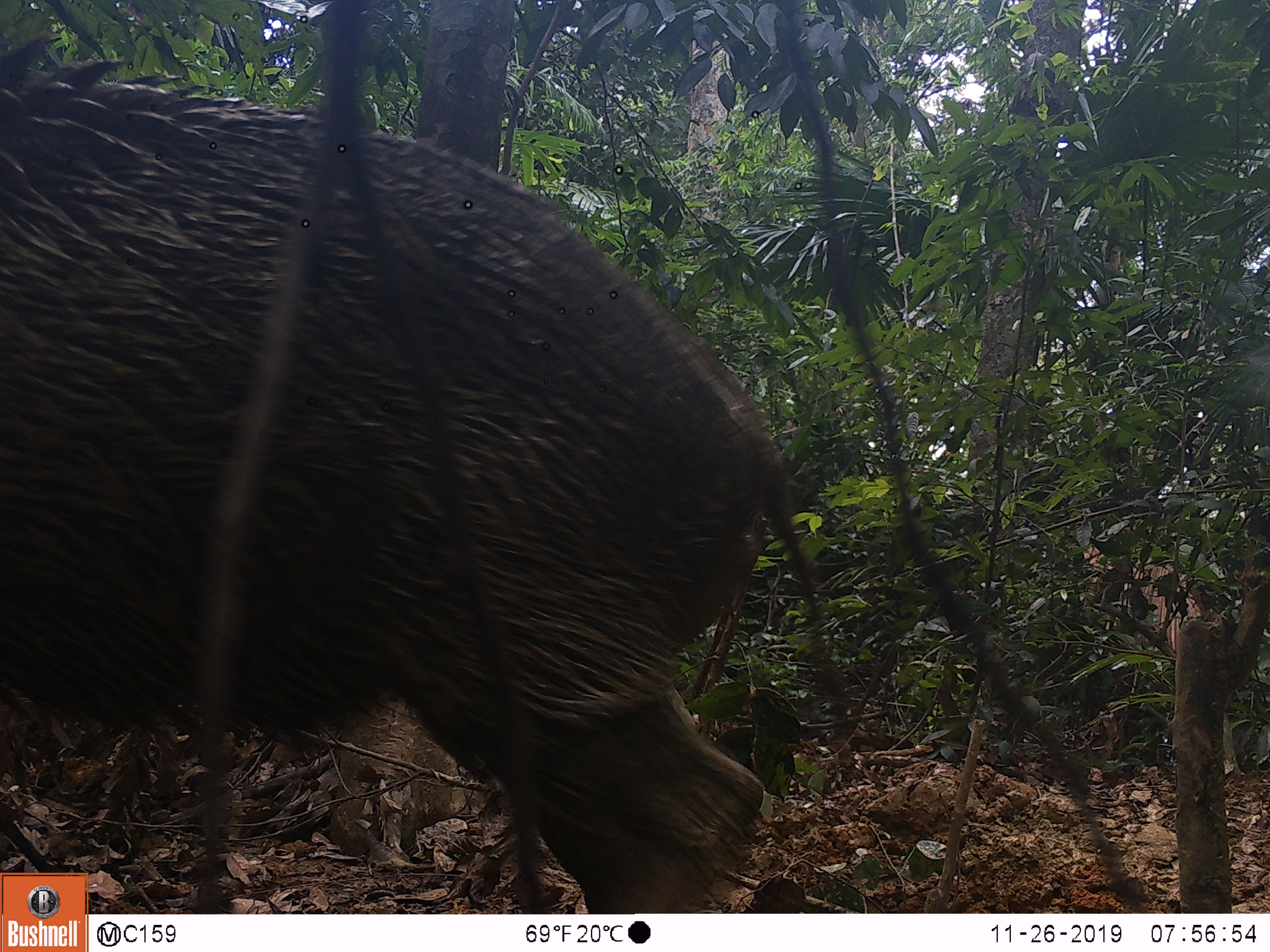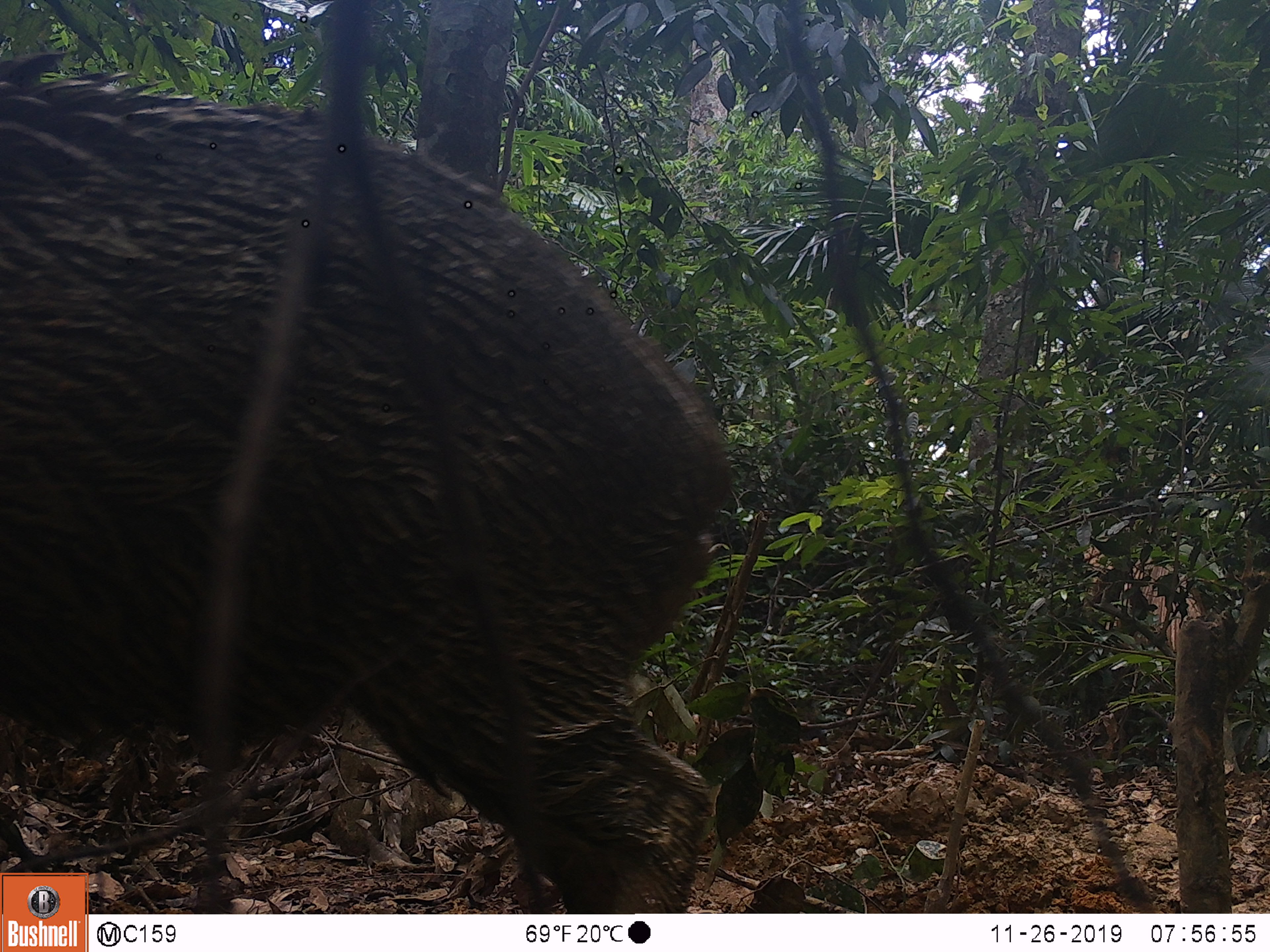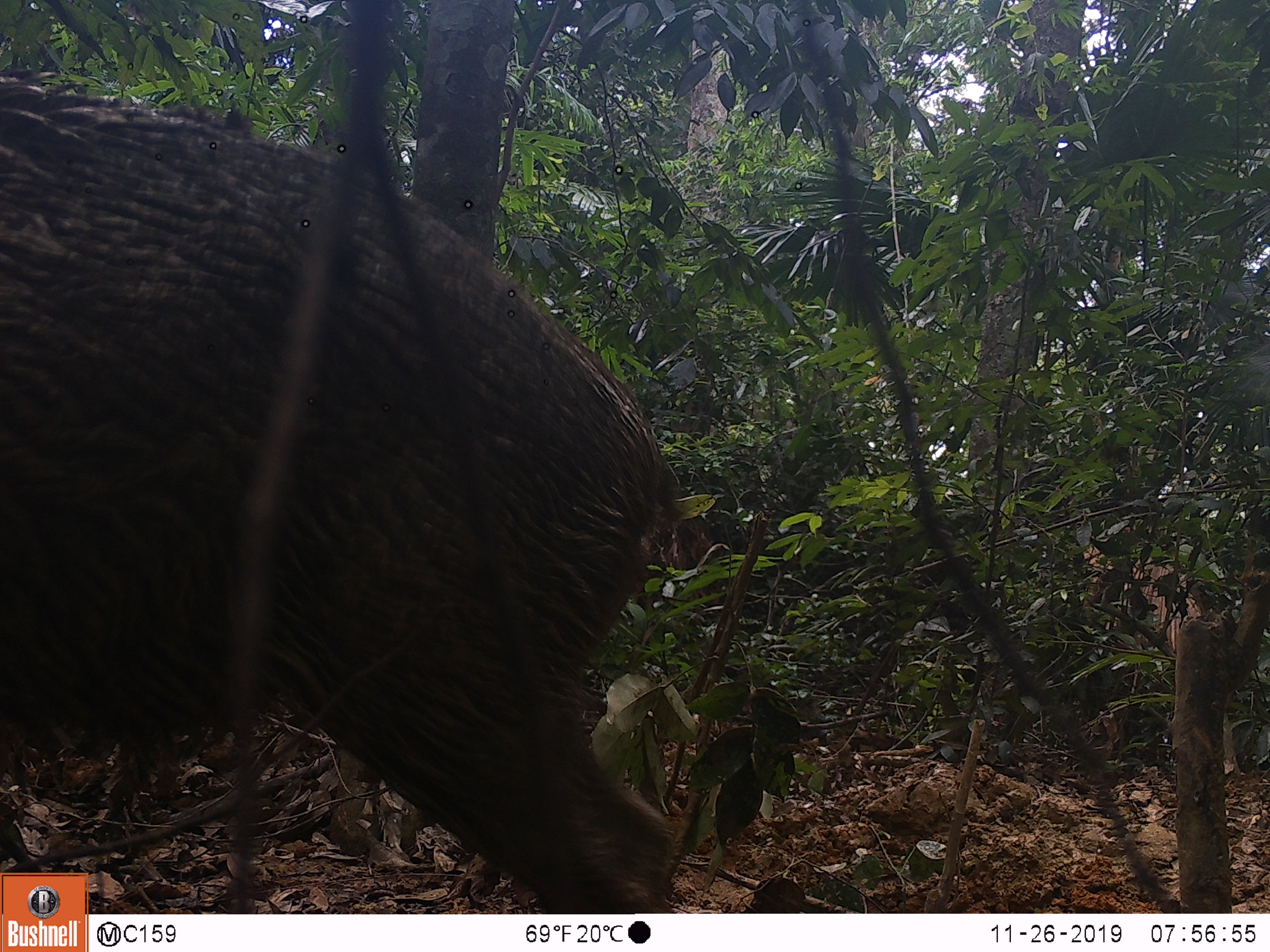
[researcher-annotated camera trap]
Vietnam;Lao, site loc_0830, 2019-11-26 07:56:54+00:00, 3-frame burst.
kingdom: Animalia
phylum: Chordata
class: Mammalia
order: Artiodactyla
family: Suidae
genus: Sus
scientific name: Sus scrofa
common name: eurasian wild pig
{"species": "eurasian wild pig (Sus scrofa)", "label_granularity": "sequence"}